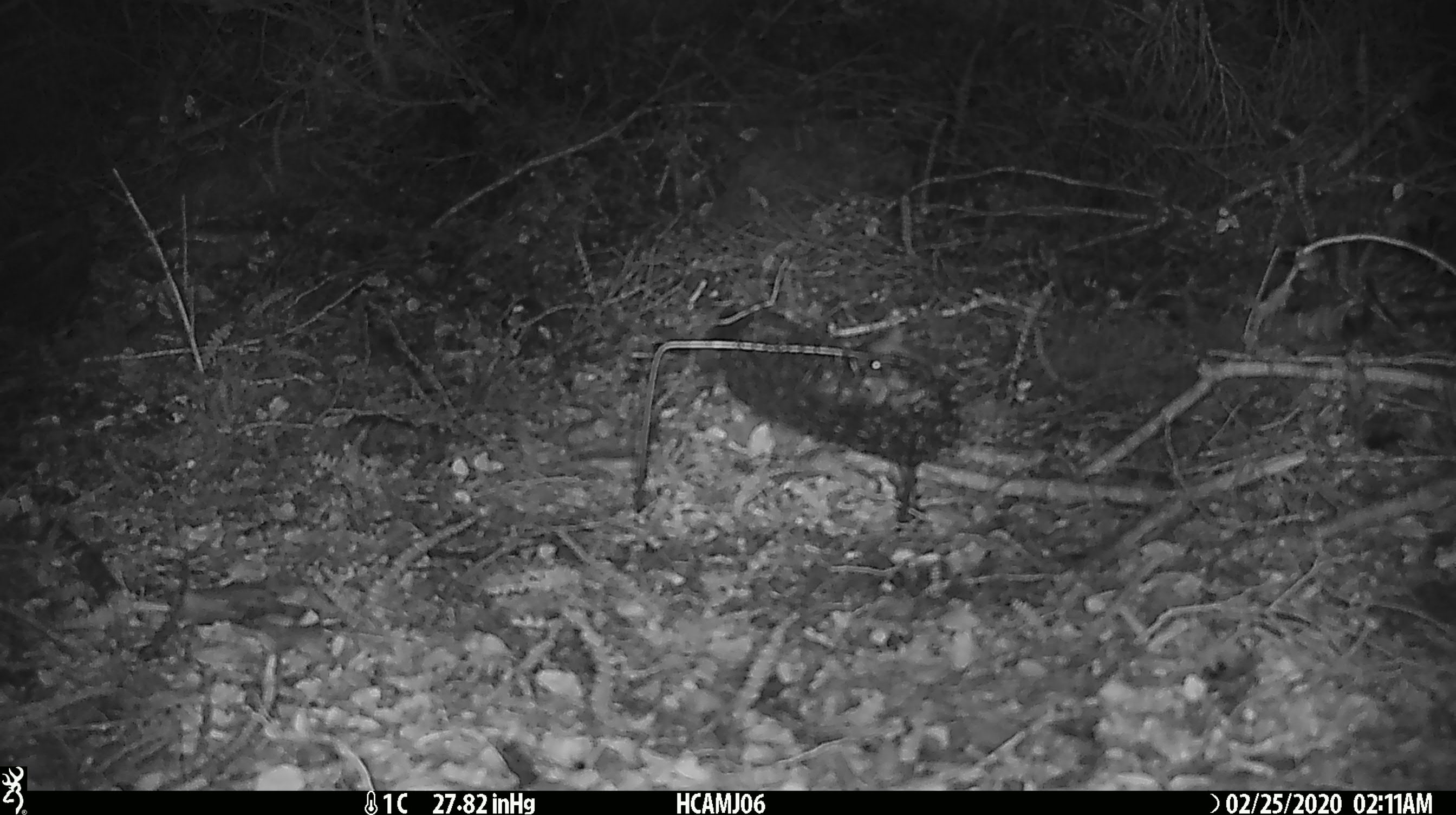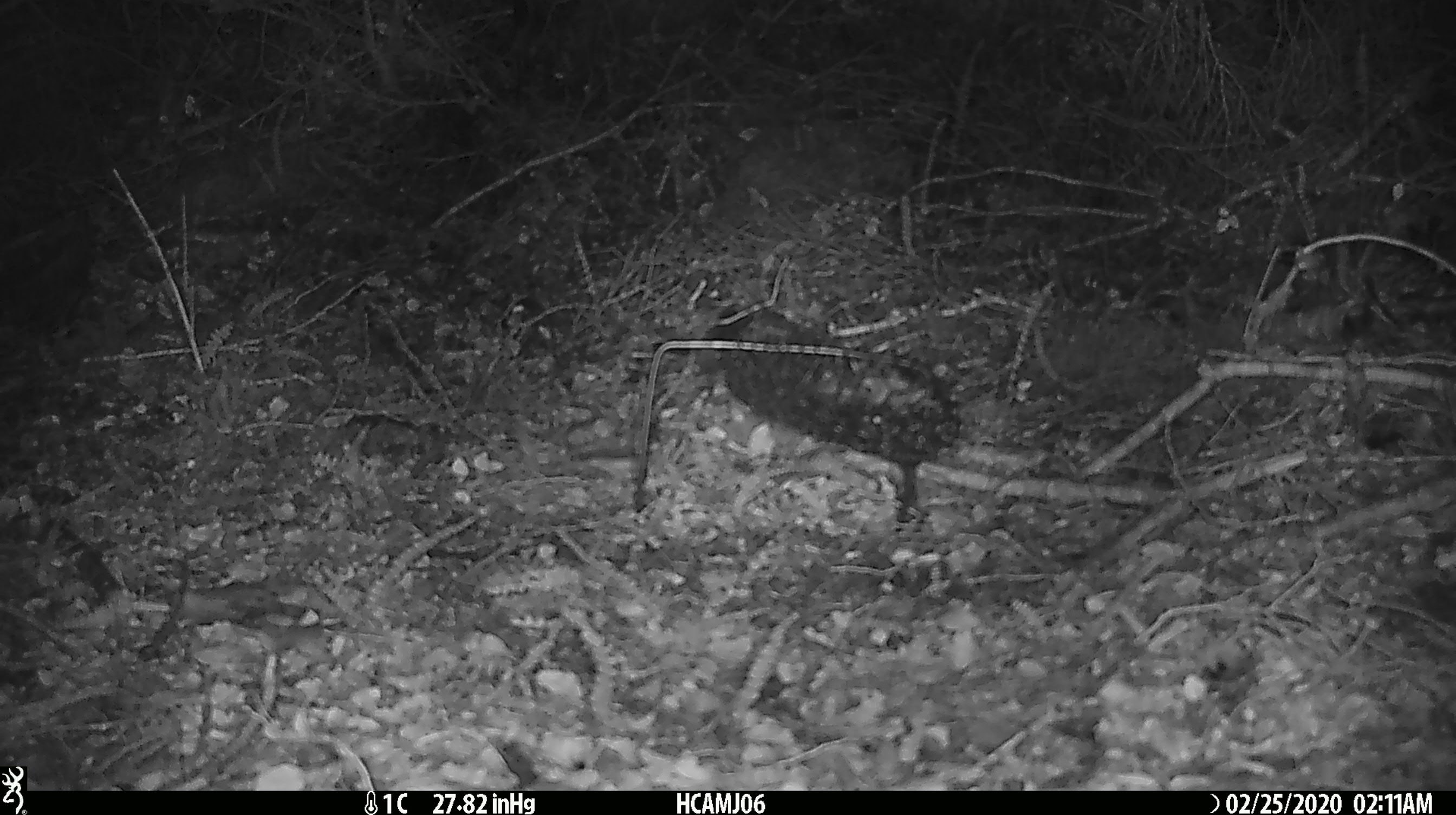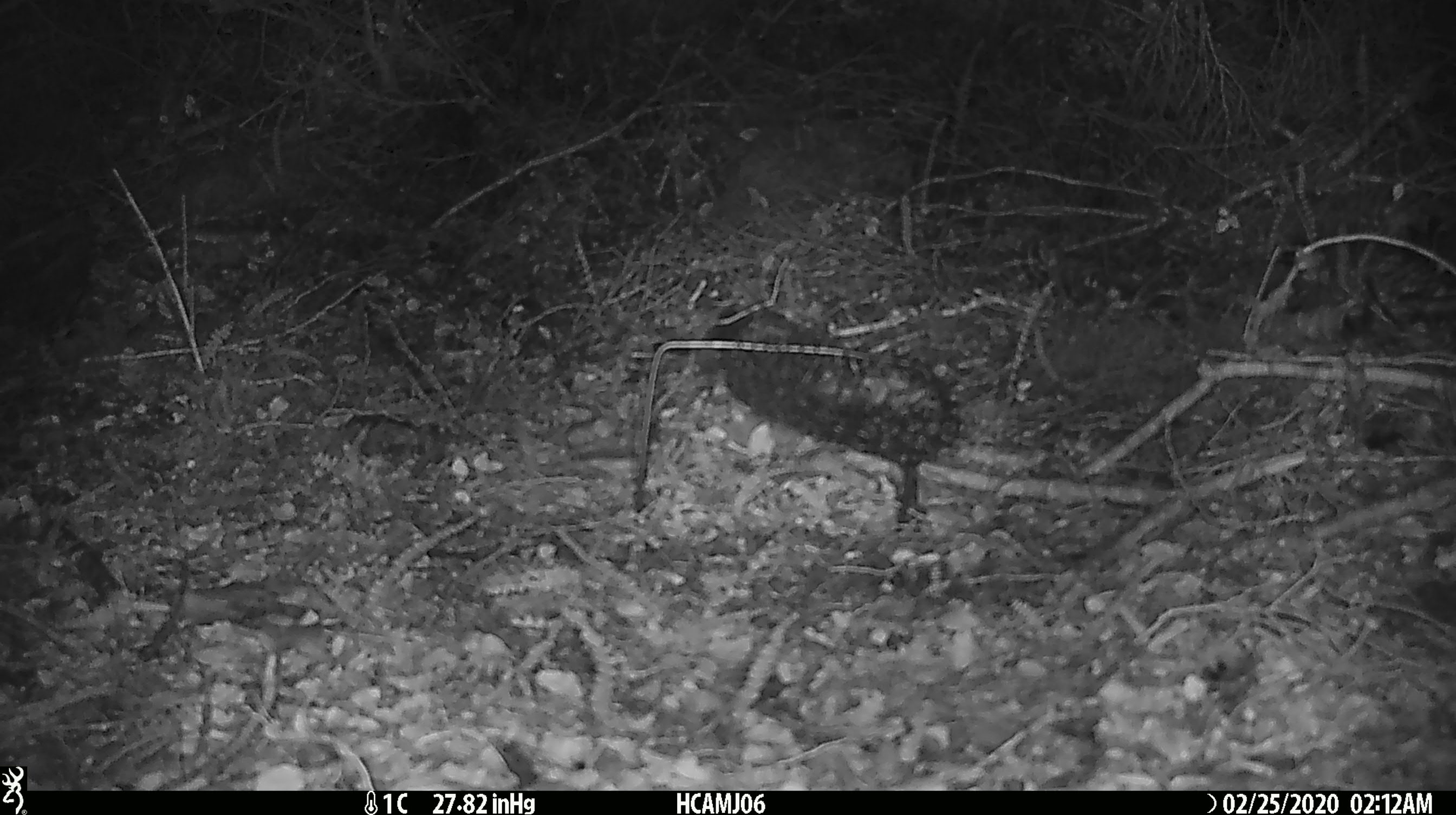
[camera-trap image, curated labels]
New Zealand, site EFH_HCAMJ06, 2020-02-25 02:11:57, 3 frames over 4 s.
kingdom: Animalia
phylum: Chordata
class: Mammalia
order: Rodentia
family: Muridae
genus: Mus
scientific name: Mus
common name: mouse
Mouse (Mus).